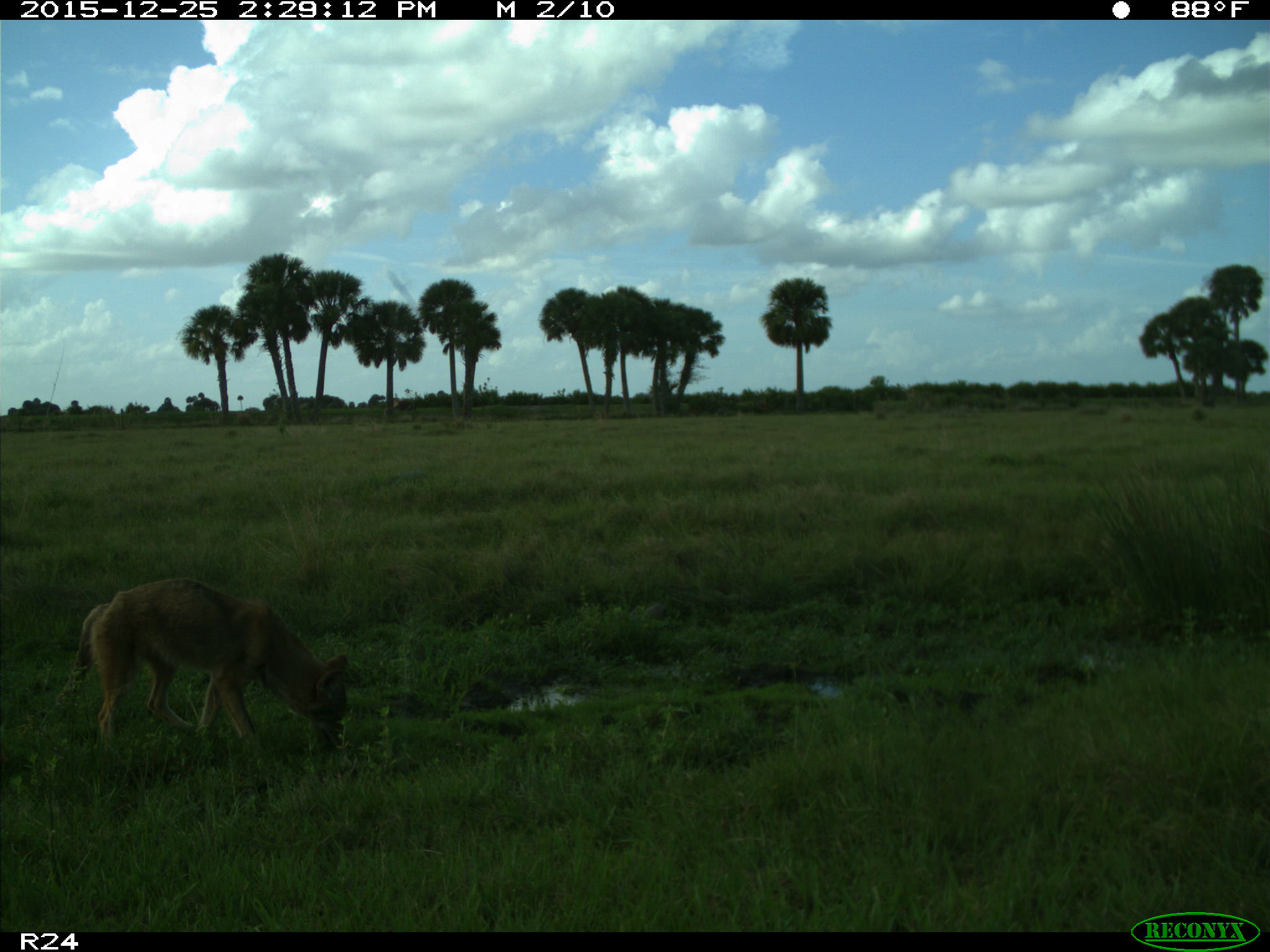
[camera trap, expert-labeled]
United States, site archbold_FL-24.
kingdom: Animalia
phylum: Chordata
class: Mammalia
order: Carnivora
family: Canidae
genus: Canis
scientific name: Canis latrans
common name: coyote